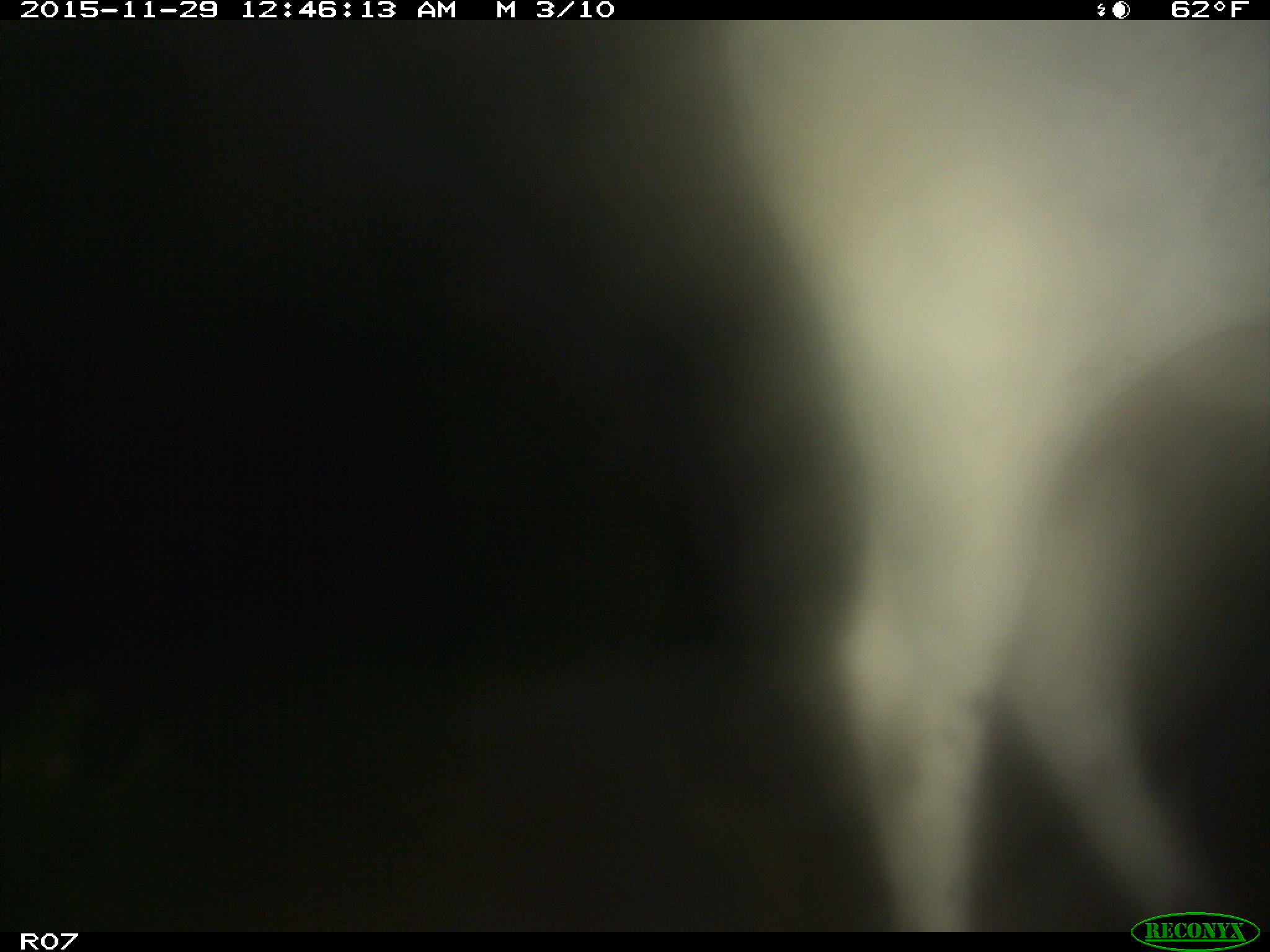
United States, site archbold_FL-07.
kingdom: Animalia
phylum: Chordata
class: Mammalia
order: Artiodactyla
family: Bovidae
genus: Bos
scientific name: Bos taurus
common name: domestic cow